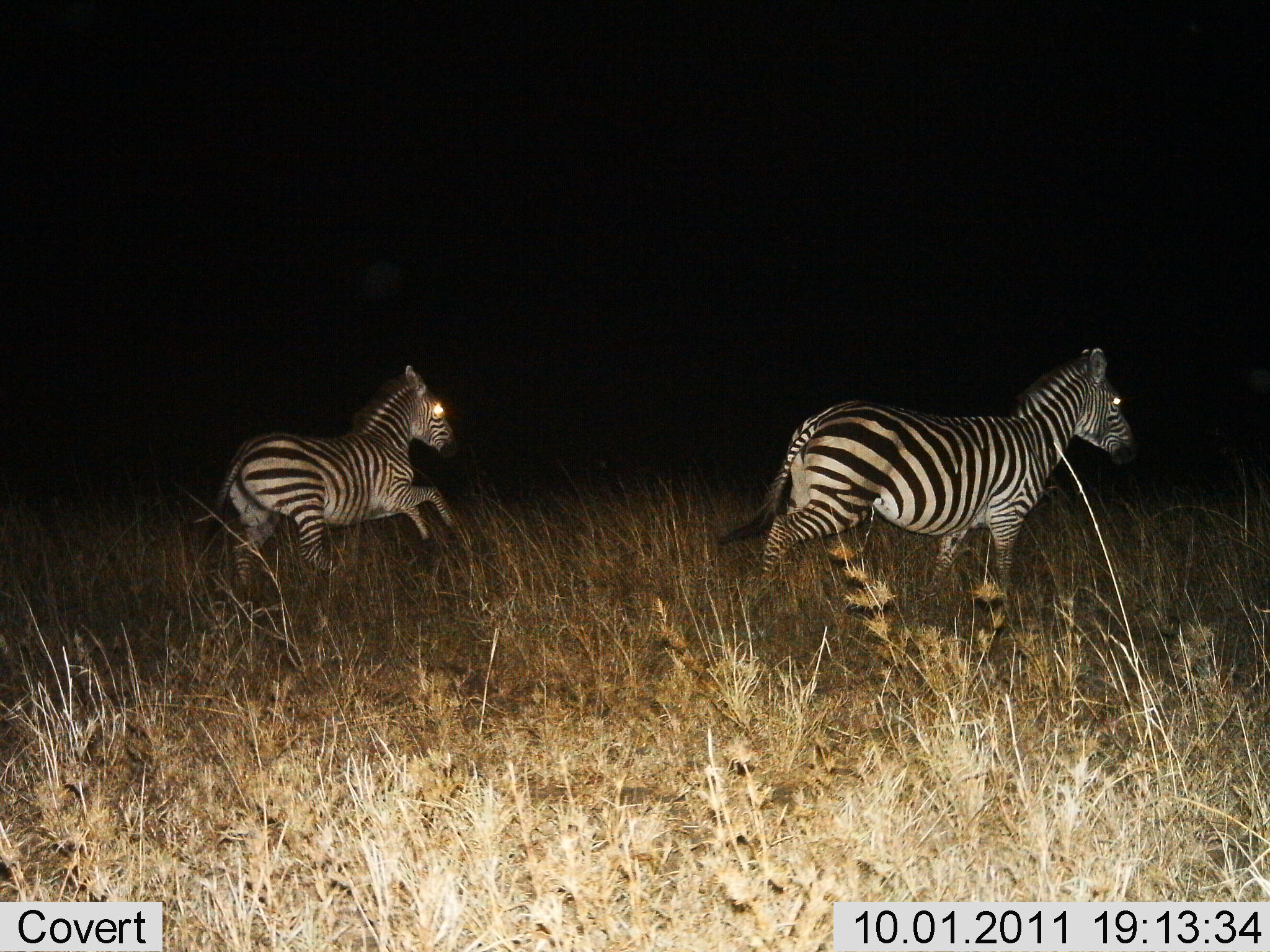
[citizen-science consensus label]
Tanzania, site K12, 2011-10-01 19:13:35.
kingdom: Animalia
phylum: Chordata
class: Mammalia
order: Perissodactyla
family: Equidae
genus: Equus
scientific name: Equus quagga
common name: plains zebra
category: zebra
Zebra (plains zebra) (Equus quagga), count 2. Behavior (volunteer vote fractions): standing 8%, resting 0%, moving 100%, interacting 0%. Young present (vote fraction): 17%. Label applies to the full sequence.